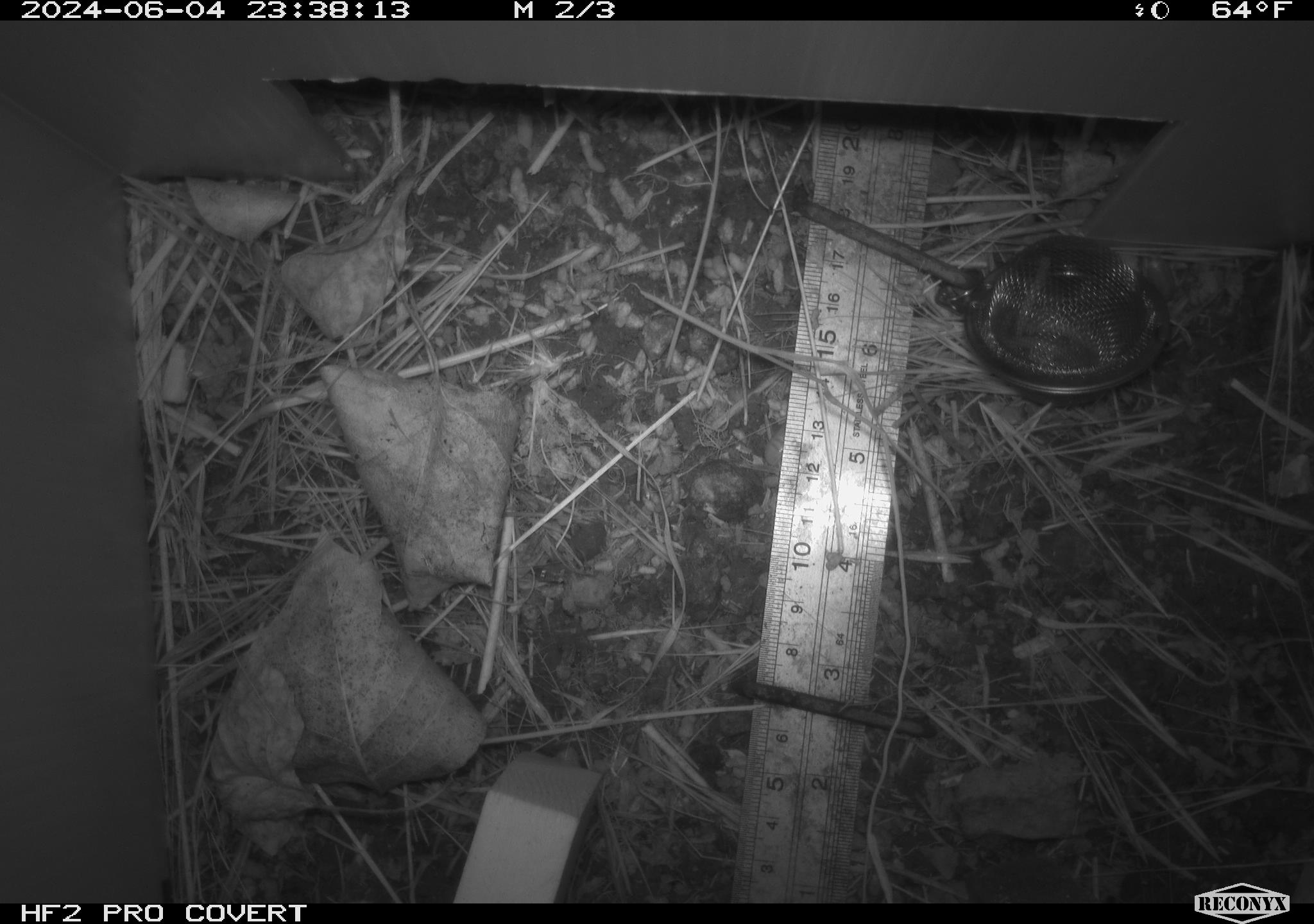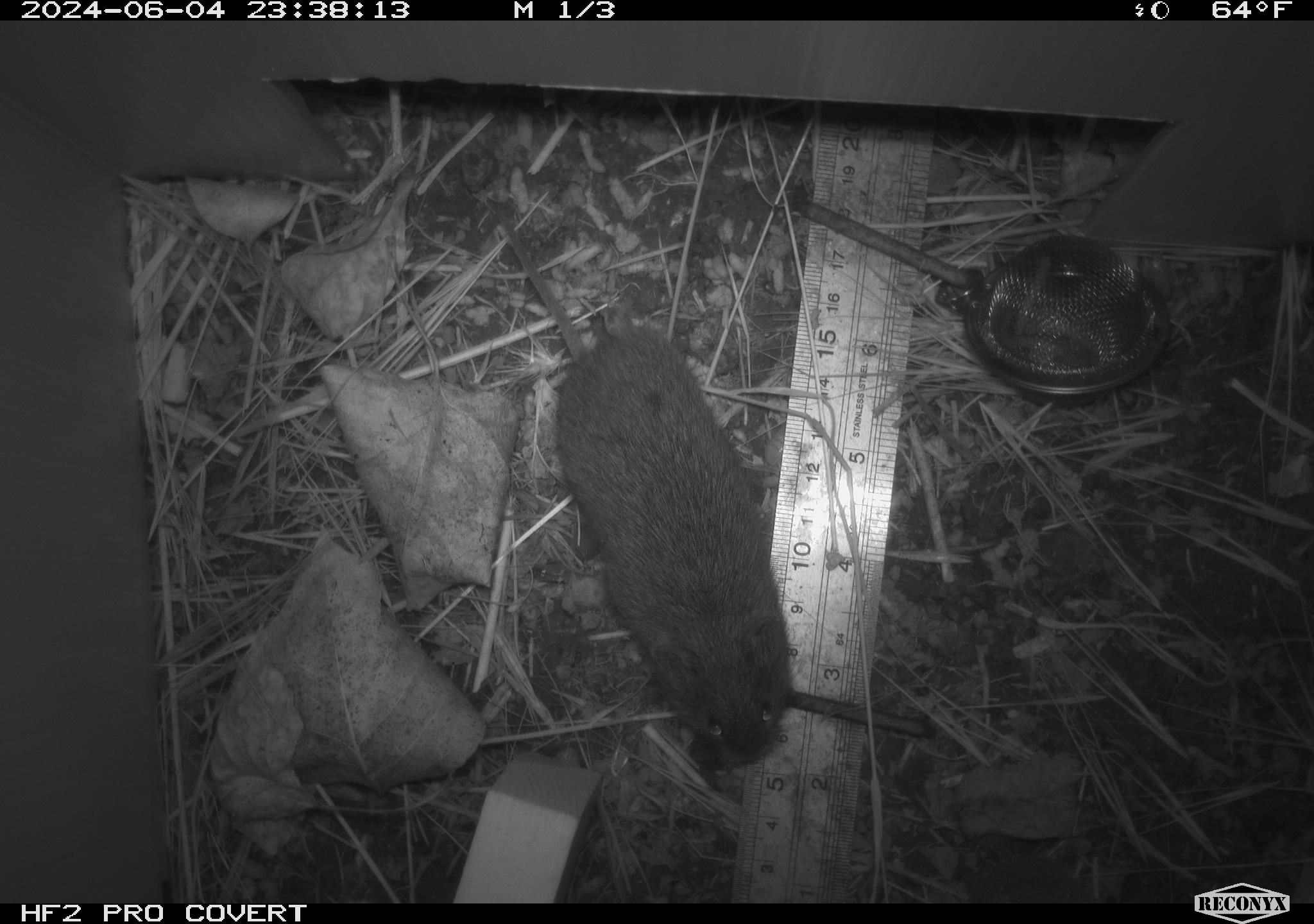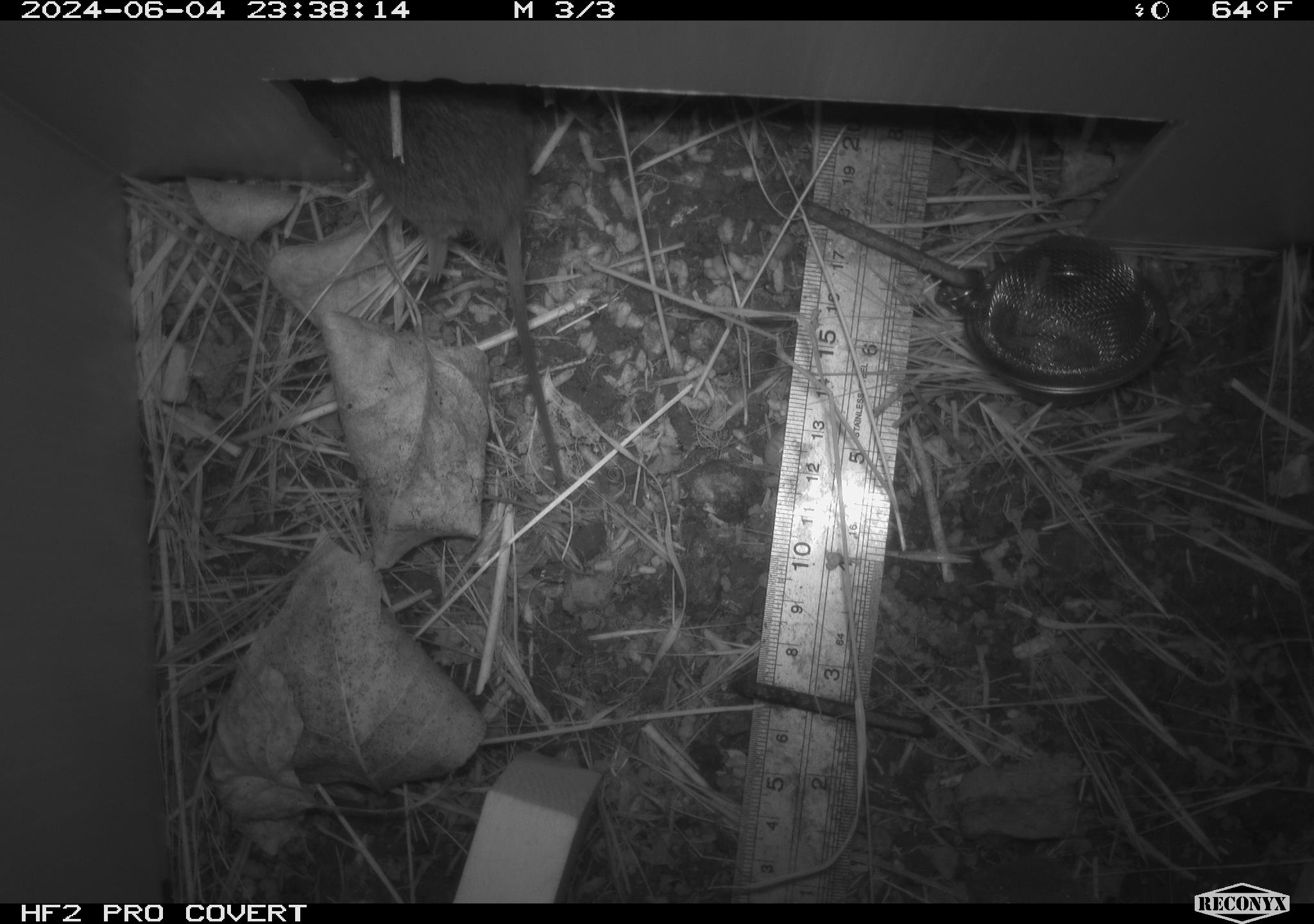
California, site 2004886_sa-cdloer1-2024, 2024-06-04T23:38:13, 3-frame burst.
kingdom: Animalia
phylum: Chordata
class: Mammalia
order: Rodentia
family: Cricetidae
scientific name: Arvicolinae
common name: voles, lemmings, and muskrats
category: arvicolinae subfamily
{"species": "arvicolinae subfamily (voles, lemmings, and muskrats) (Arvicolinae)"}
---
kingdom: Animalia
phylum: Chordata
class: Mammalia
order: Rodentia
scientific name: Rodentia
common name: mouse species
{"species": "mouse species (Rodentia)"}